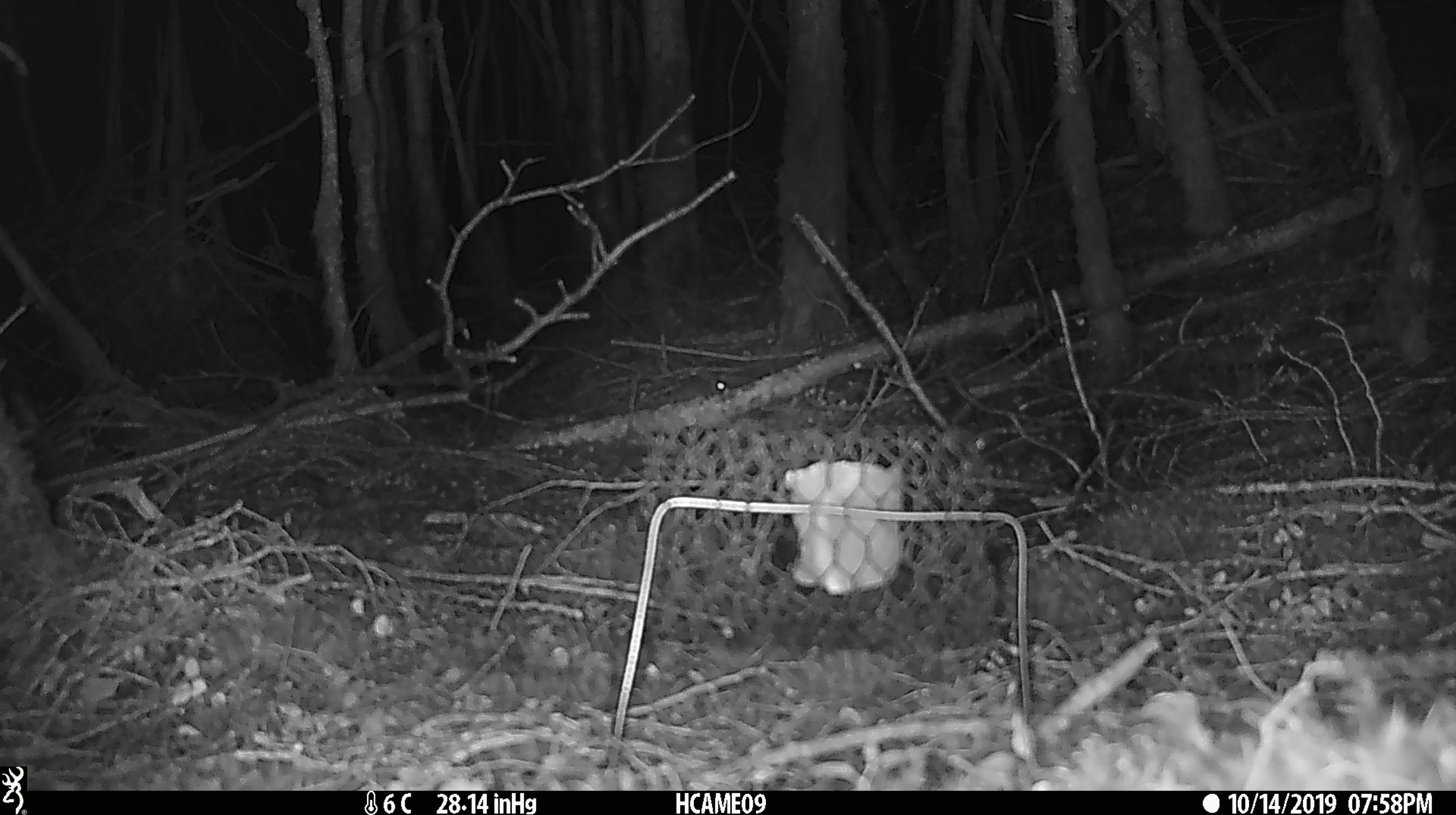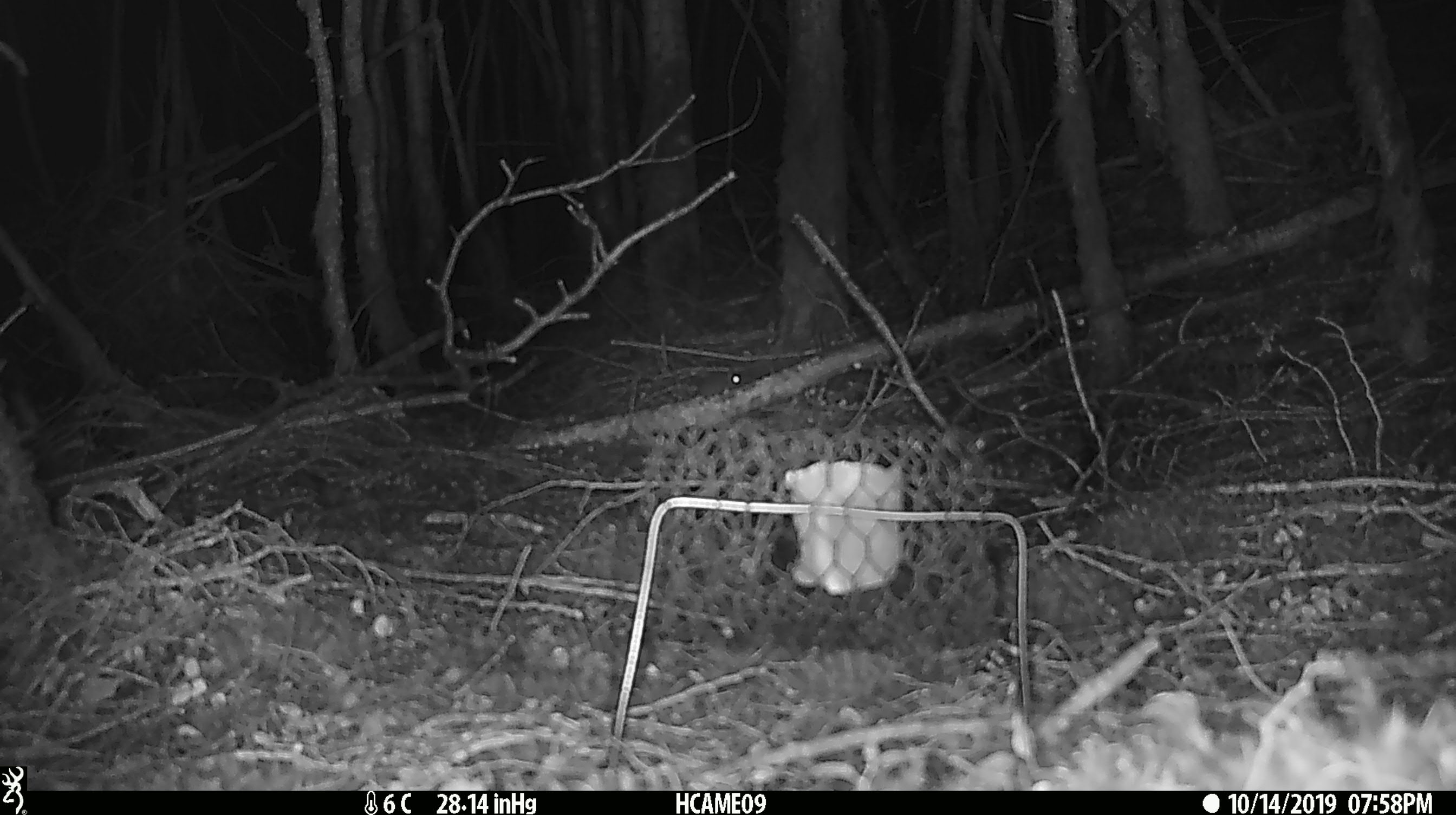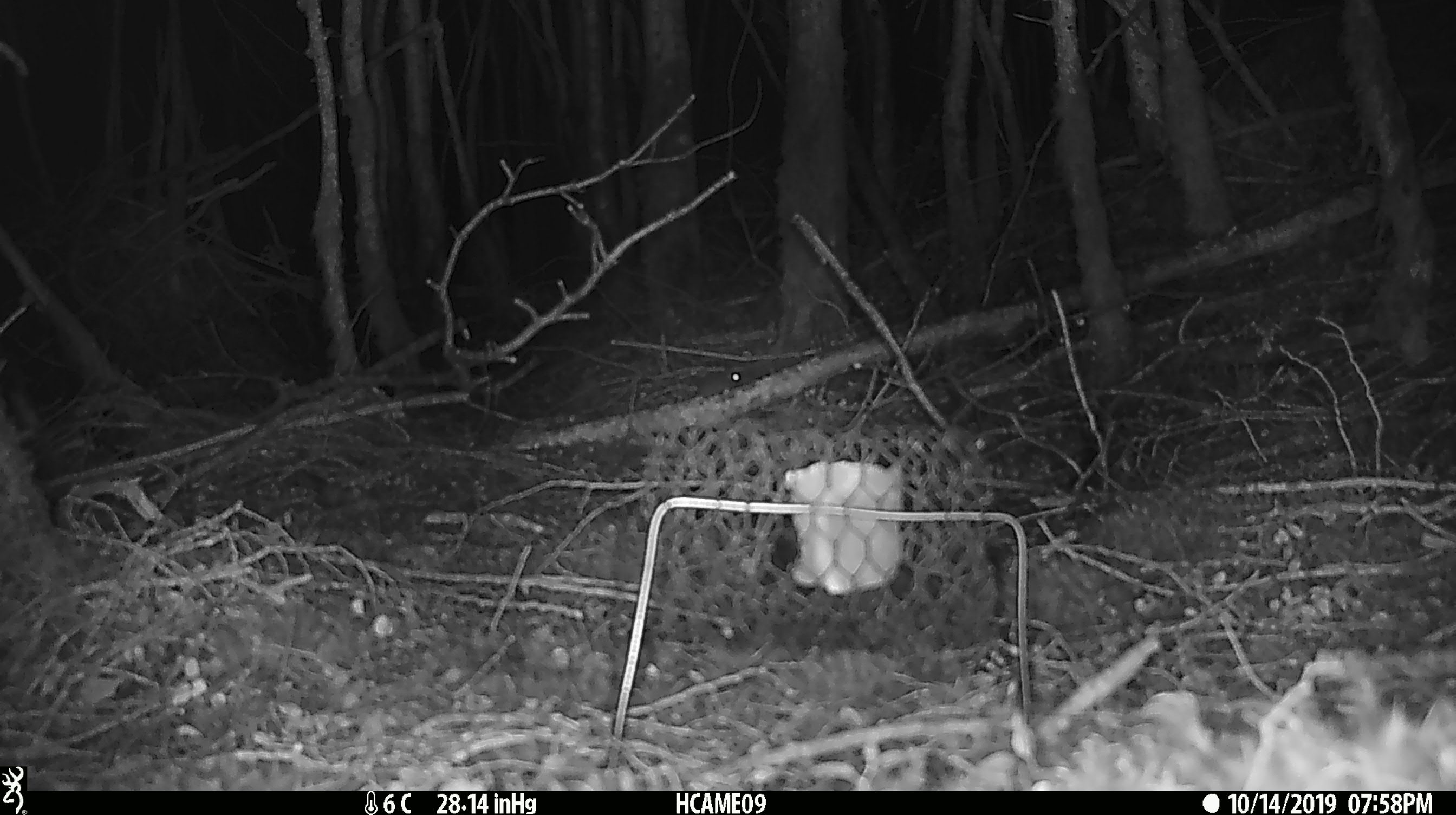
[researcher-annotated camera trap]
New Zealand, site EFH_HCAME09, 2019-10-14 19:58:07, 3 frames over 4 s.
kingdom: Animalia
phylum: Chordata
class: Mammalia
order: Rodentia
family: Muridae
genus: Mus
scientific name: Mus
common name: mouse